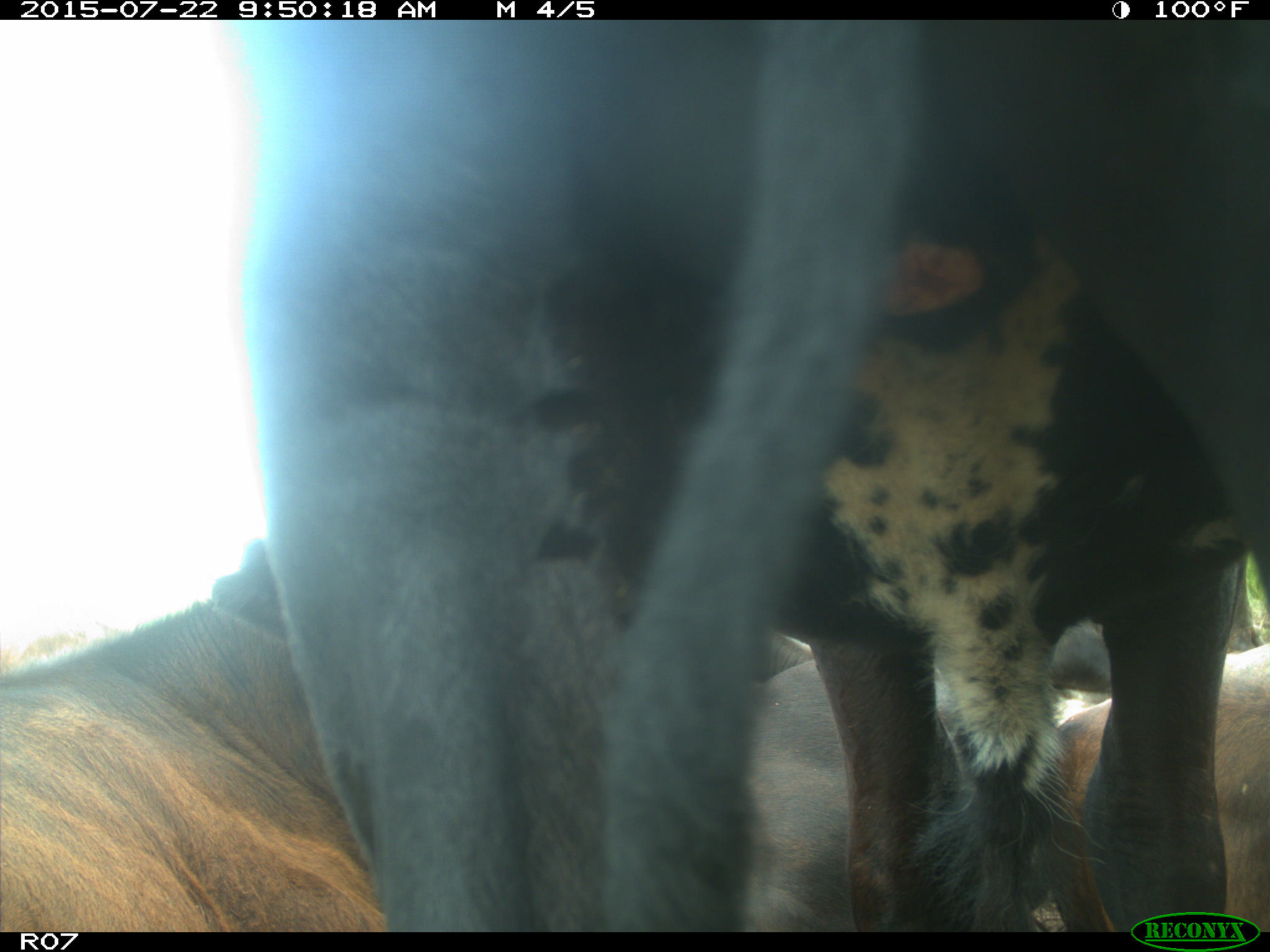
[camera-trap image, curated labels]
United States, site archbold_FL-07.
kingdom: Animalia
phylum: Chordata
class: Mammalia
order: Carnivora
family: Procyonidae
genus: Procyon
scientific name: Procyon lotor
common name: common raccoon